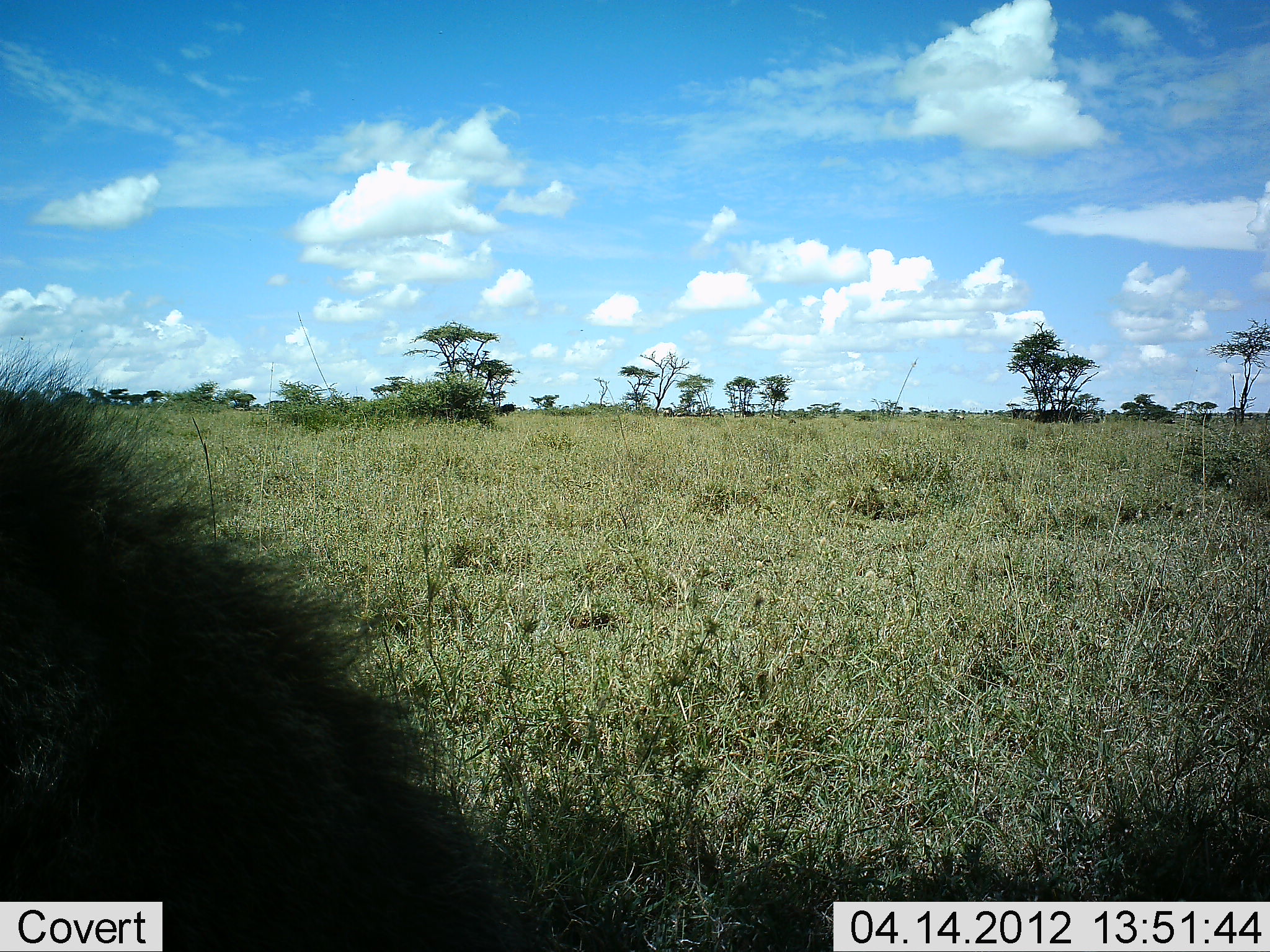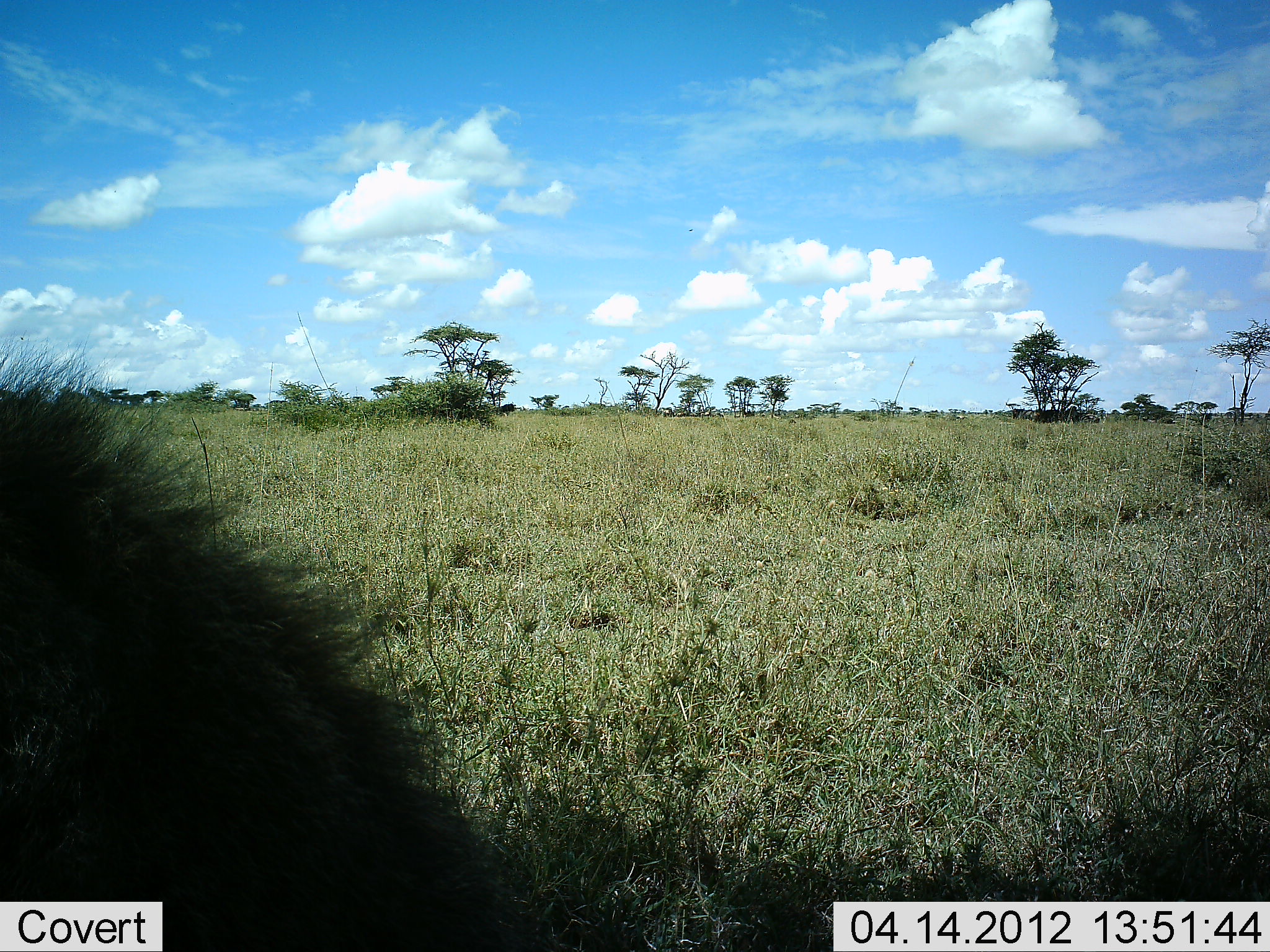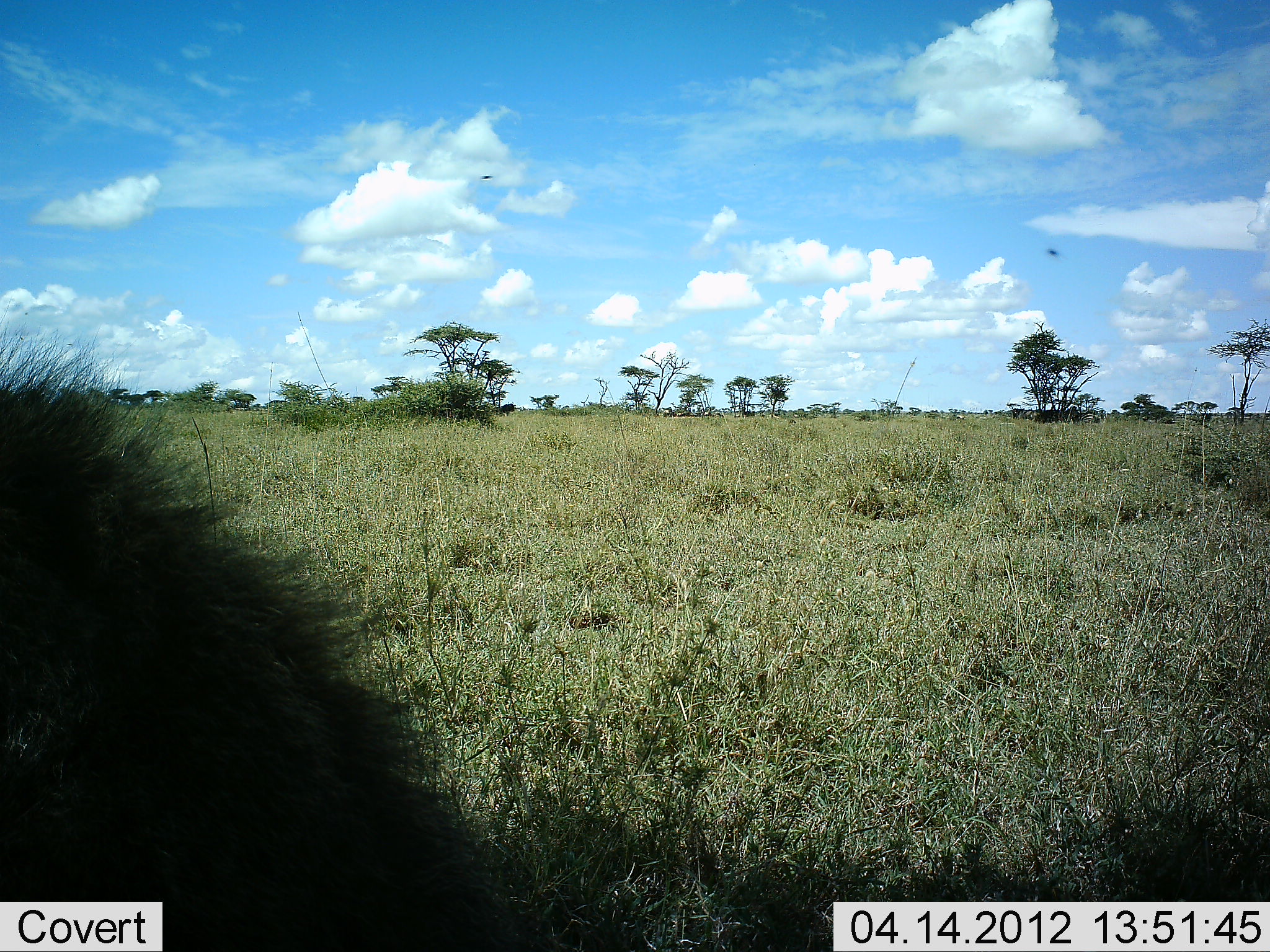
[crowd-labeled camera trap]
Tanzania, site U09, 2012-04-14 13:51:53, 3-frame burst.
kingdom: Animalia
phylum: Chordata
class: Mammalia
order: Artiodactyla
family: Bovidae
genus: Connochaetes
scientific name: Connochaetes taurinus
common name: blue wildebeest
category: wildebeest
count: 1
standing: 20%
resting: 40%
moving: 0%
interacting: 0%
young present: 0%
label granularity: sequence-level